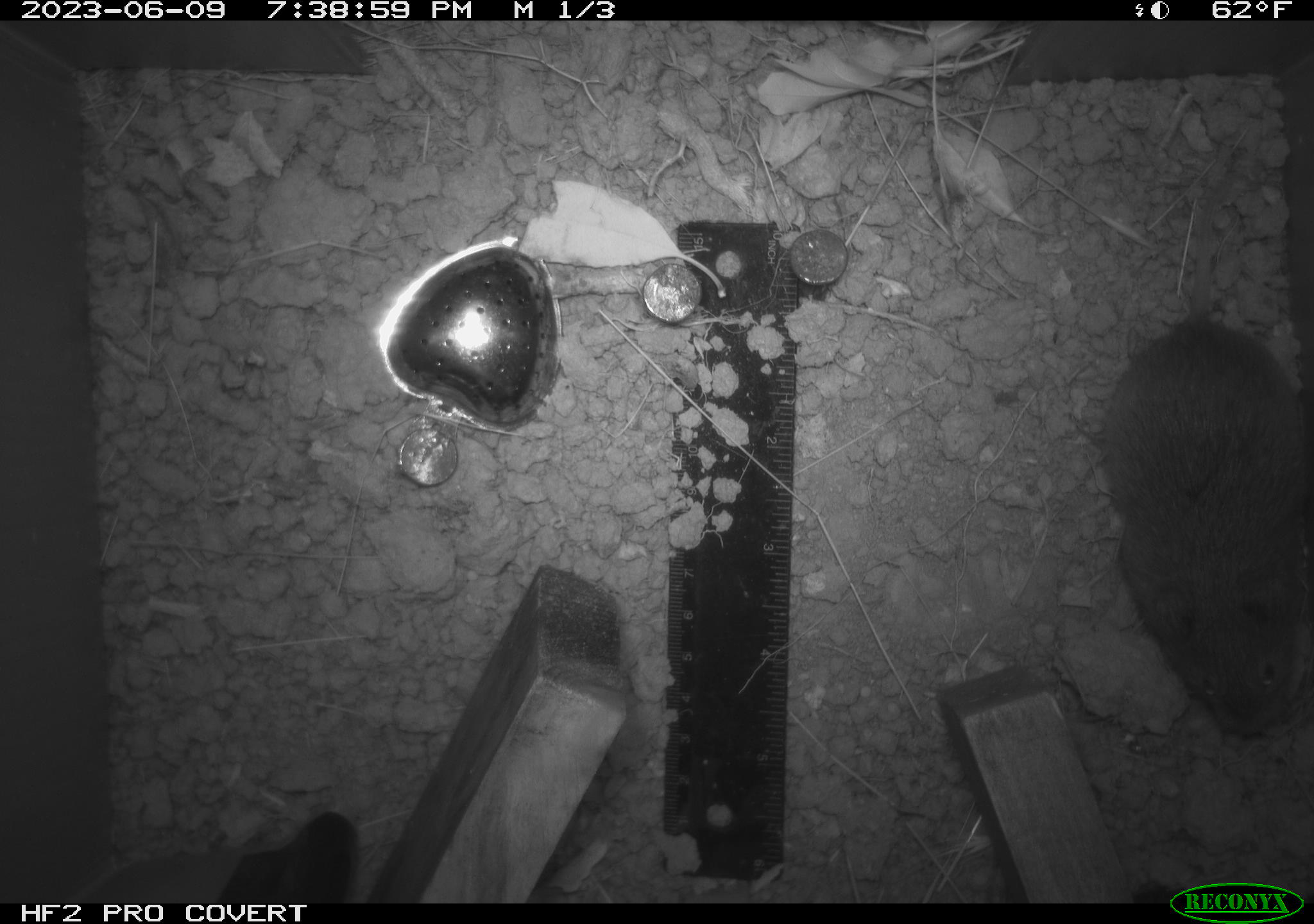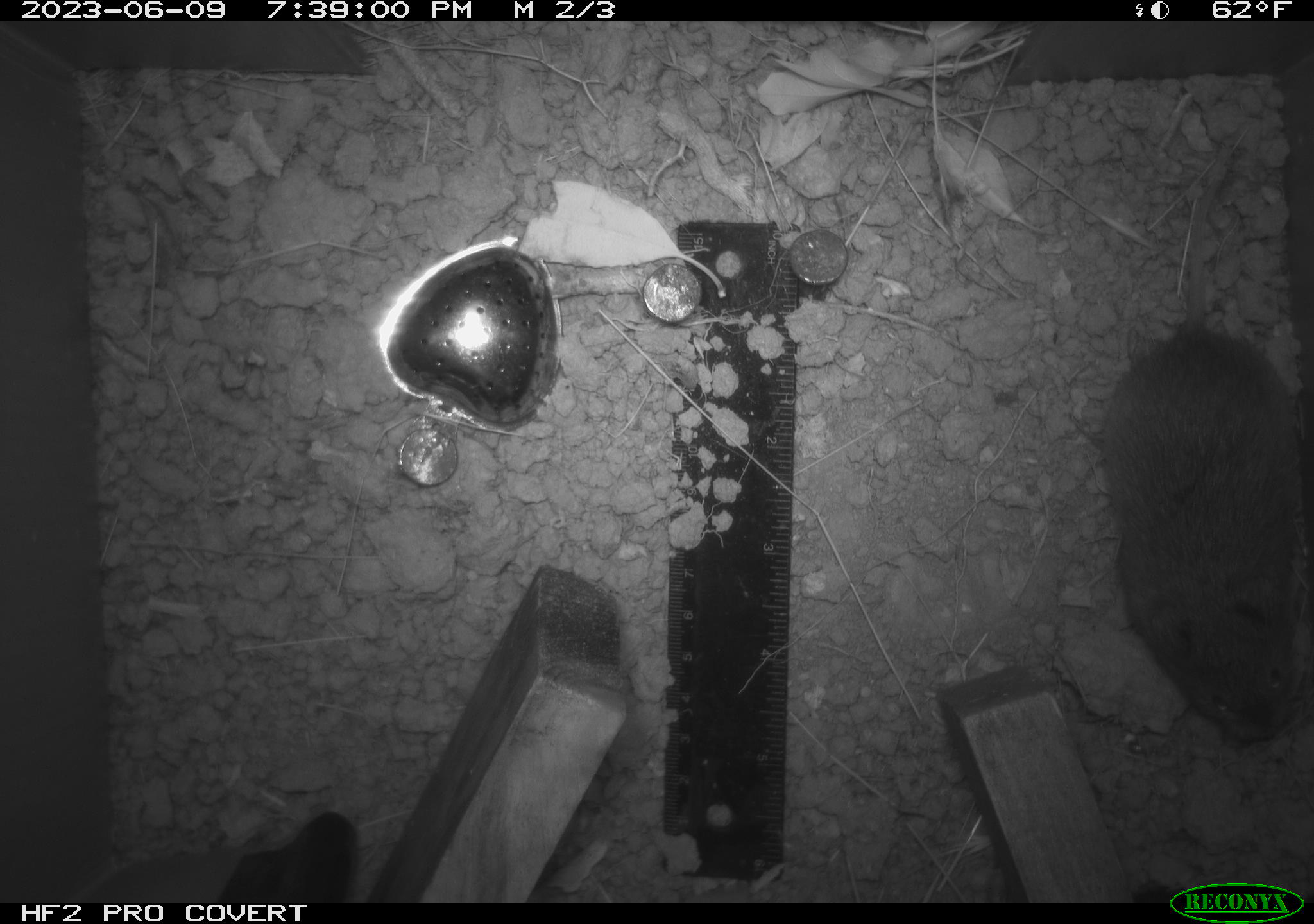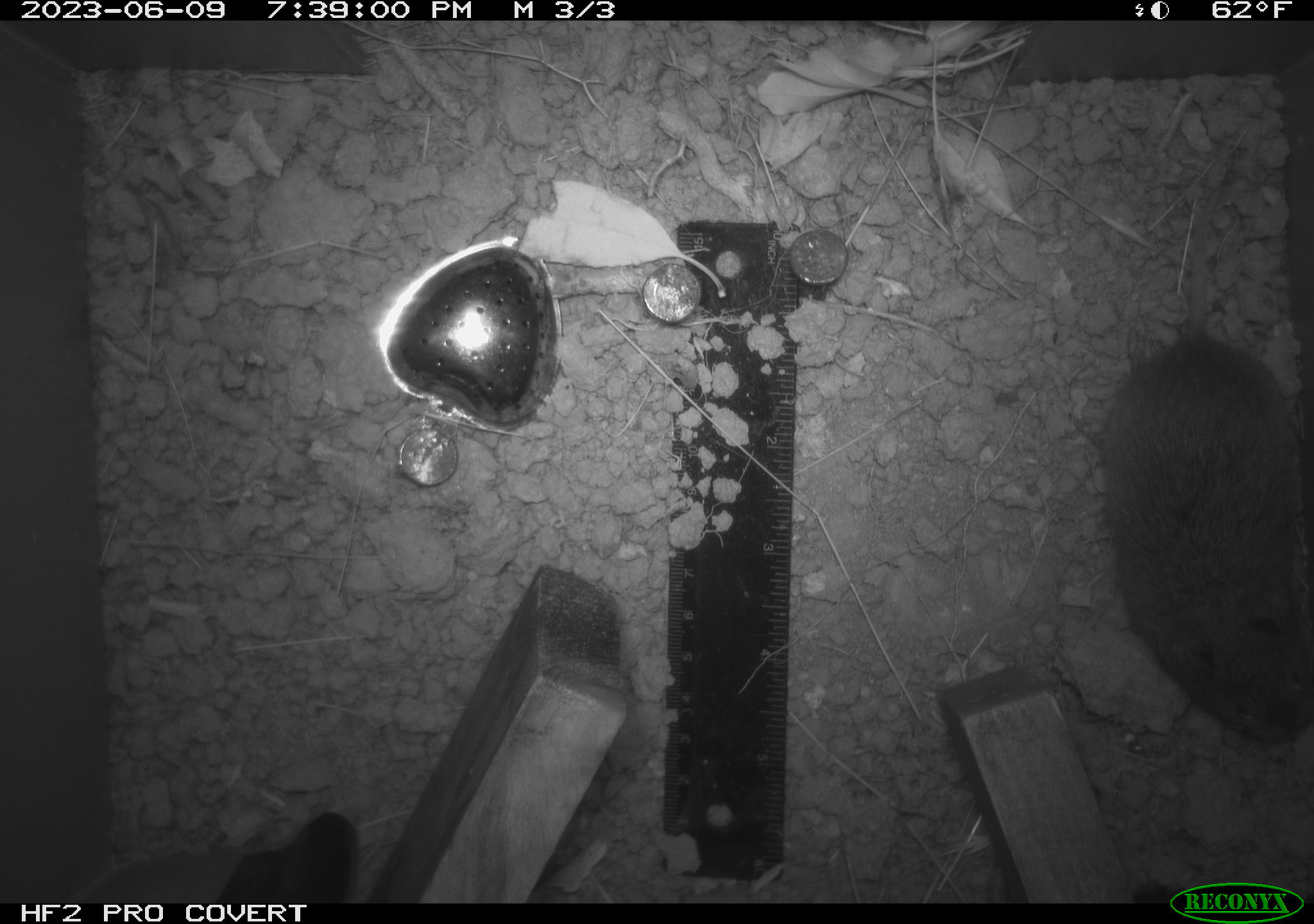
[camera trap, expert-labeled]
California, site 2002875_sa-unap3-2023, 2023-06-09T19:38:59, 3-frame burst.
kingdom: Animalia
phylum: Chordata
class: Mammalia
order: Rodentia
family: Cricetidae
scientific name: Arvicolinae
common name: voles, lemmings, and muskrats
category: arvicolinae subfamily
Arvicolinae subfamily (voles, lemmings, and muskrats) (Arvicolinae).